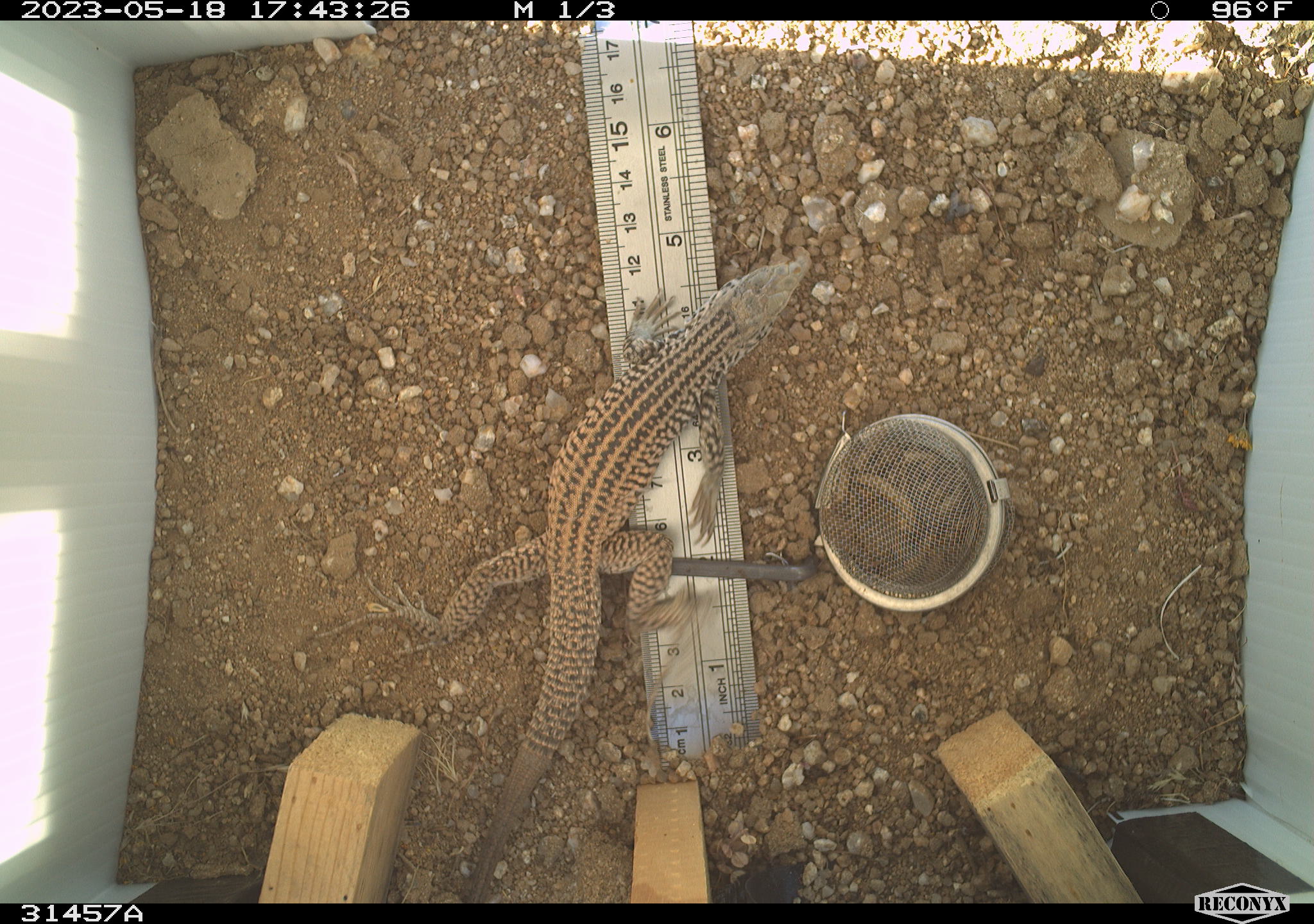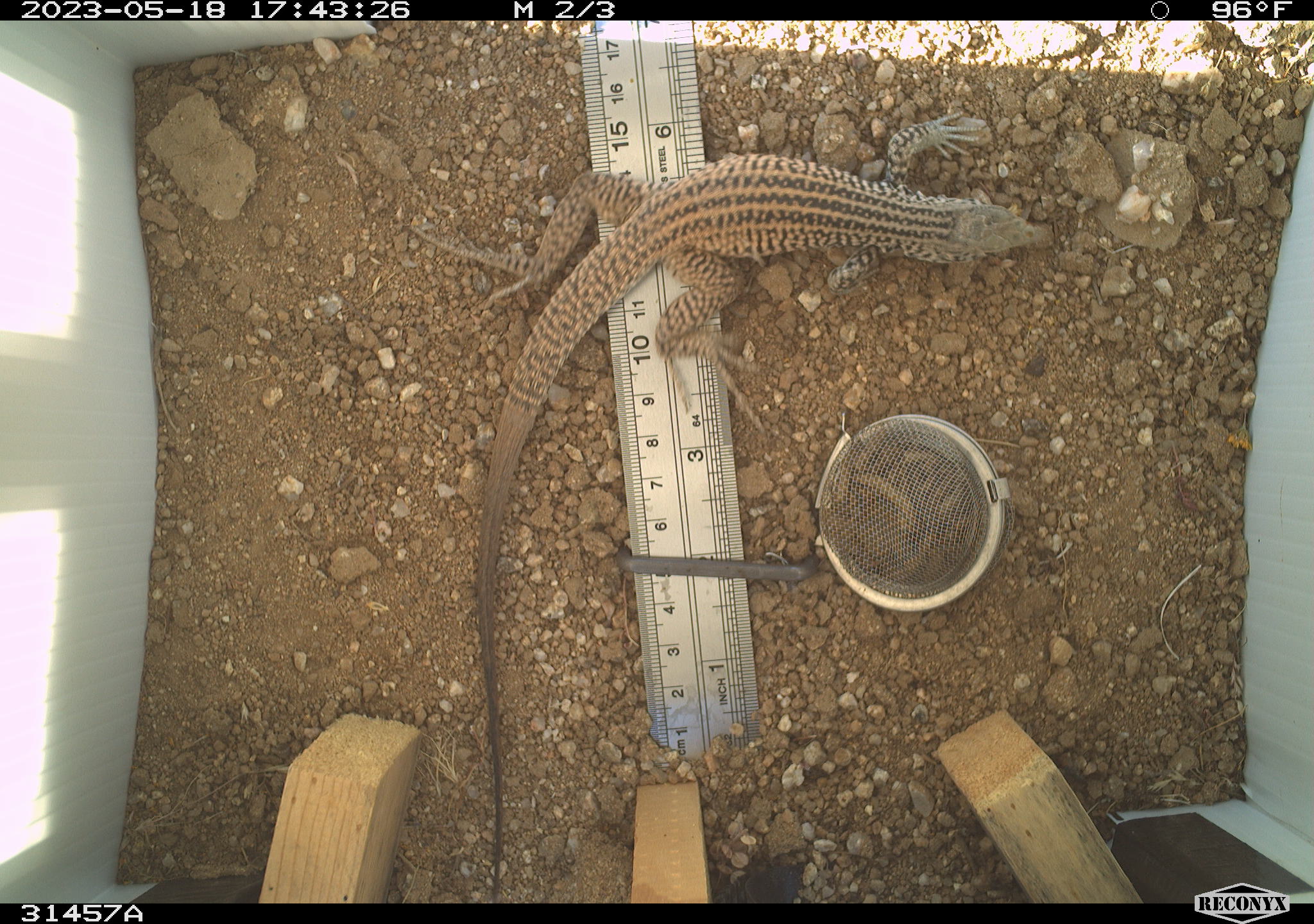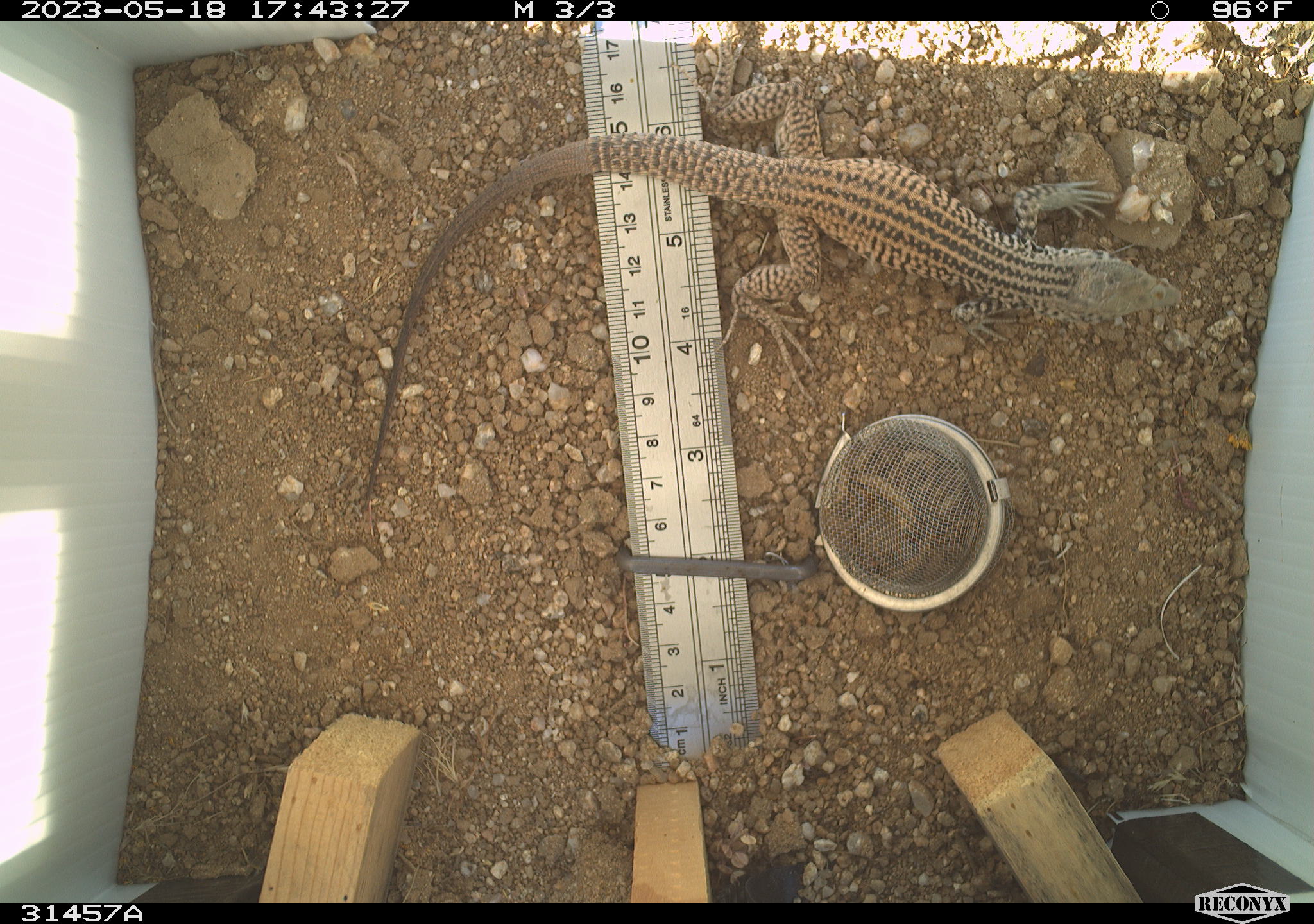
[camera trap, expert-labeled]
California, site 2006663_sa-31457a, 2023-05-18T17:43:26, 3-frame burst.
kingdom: Animalia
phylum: Chordata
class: Reptilia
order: Squamata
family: Teiidae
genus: Aspidoscelis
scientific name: Aspidoscelis tigris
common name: western whiptail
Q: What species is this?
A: Western whiptail (Aspidoscelis tigris).